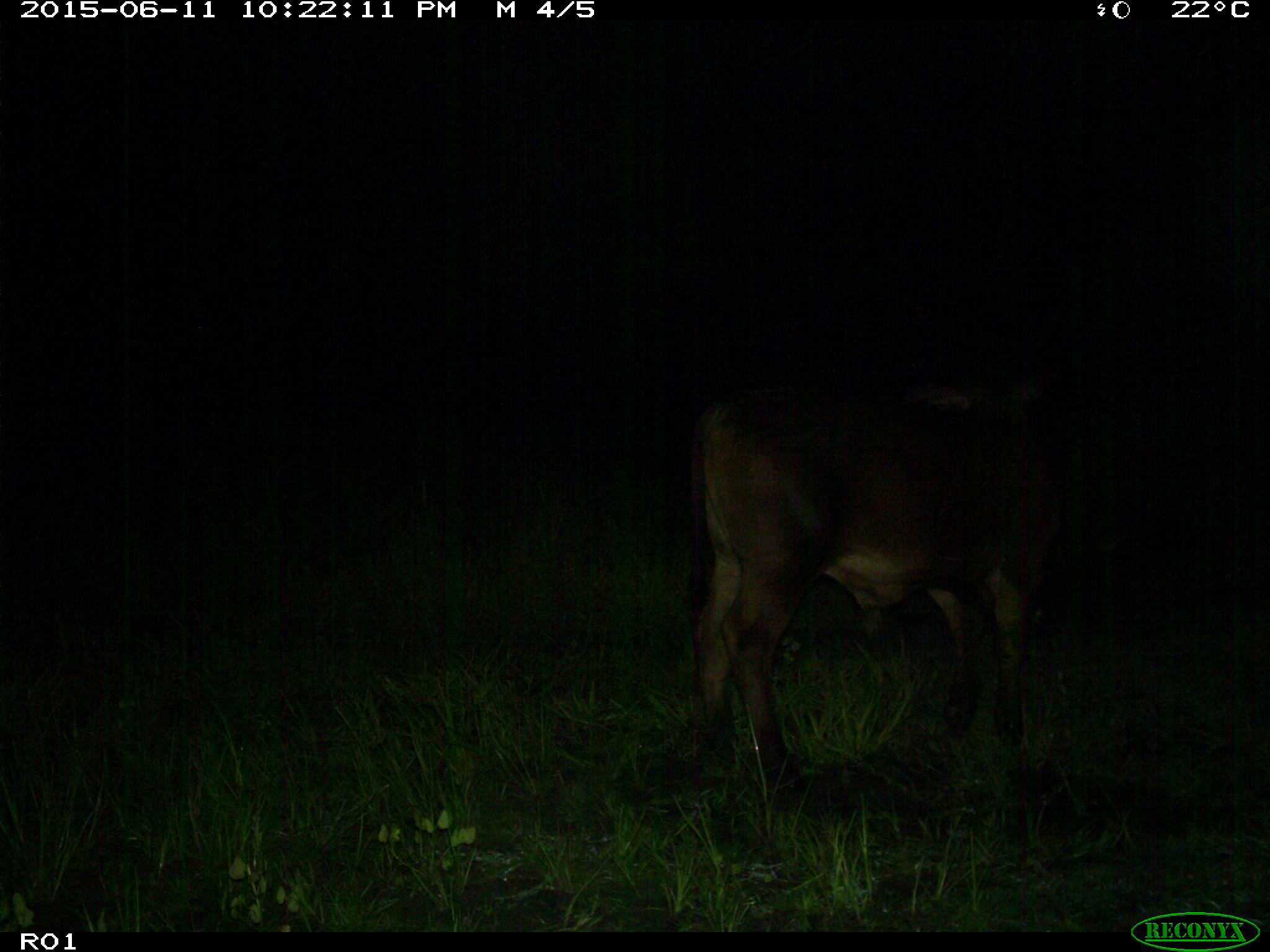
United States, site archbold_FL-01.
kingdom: Animalia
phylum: Chordata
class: Mammalia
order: Artiodactyla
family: Bovidae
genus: Bos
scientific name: Bos taurus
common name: domestic cow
Bos taurus (domestic cow).